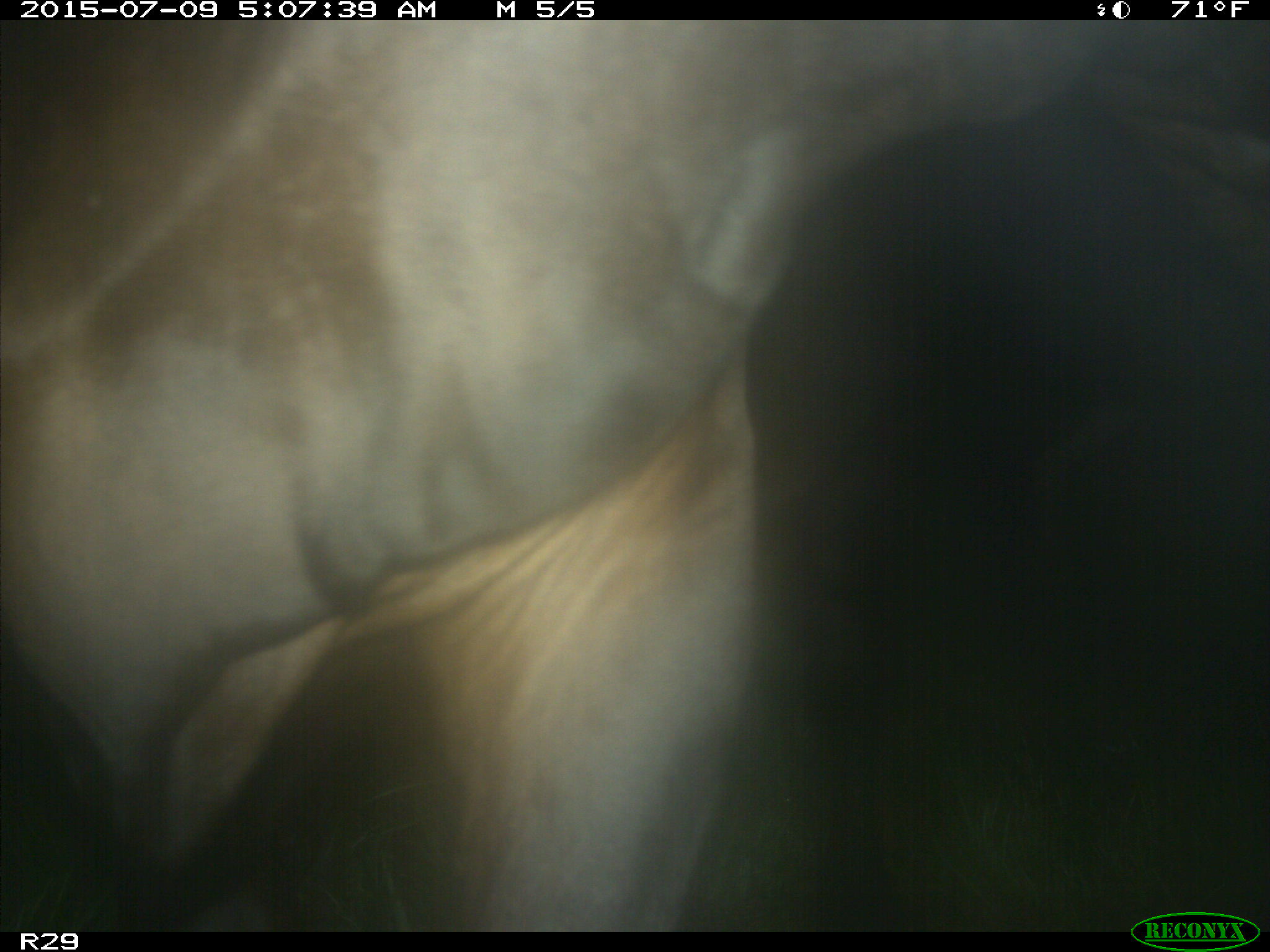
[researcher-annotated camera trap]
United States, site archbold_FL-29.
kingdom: Animalia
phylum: Chordata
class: Mammalia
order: Artiodactyla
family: Bovidae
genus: Bos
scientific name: Bos taurus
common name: domestic cow